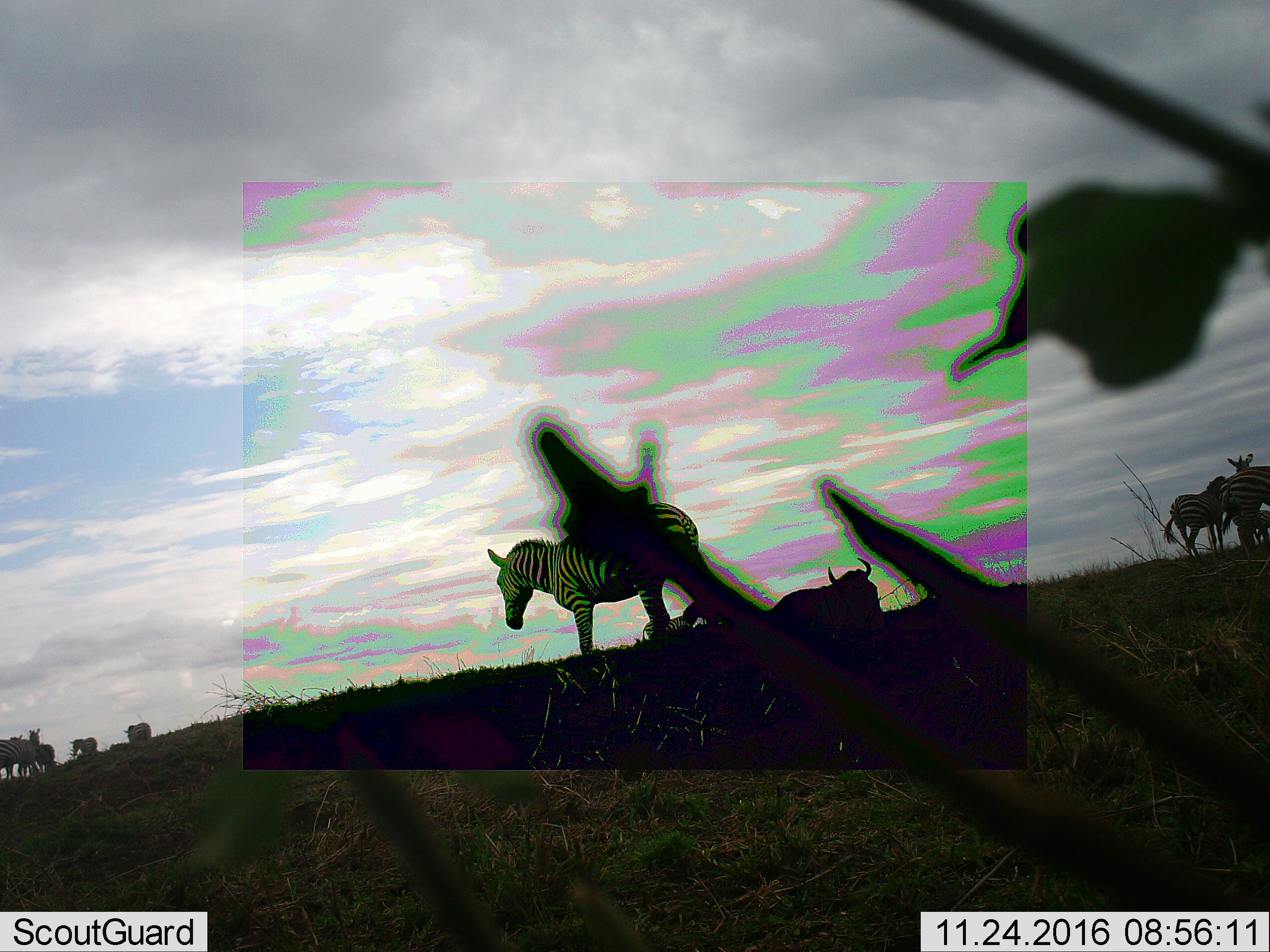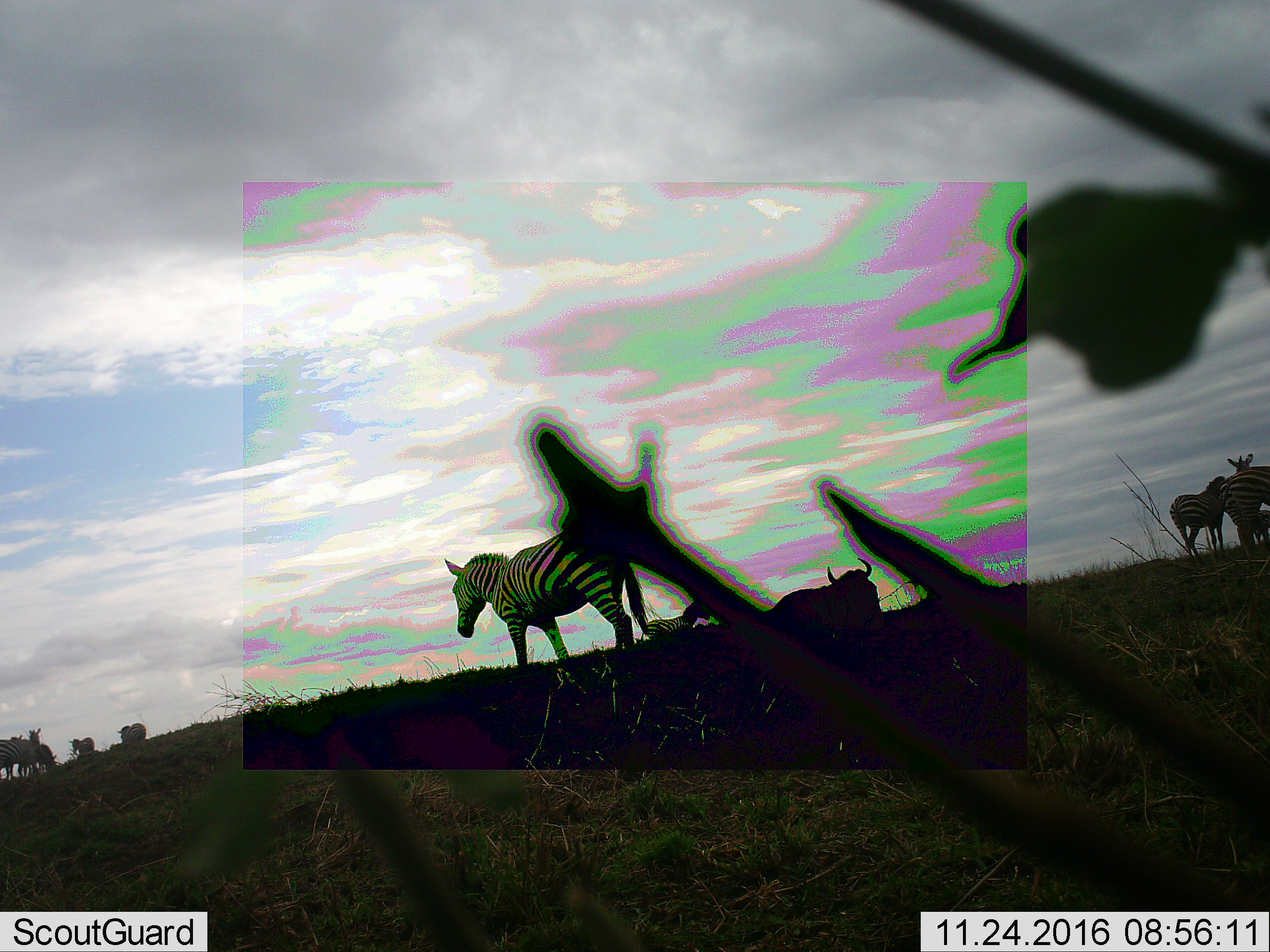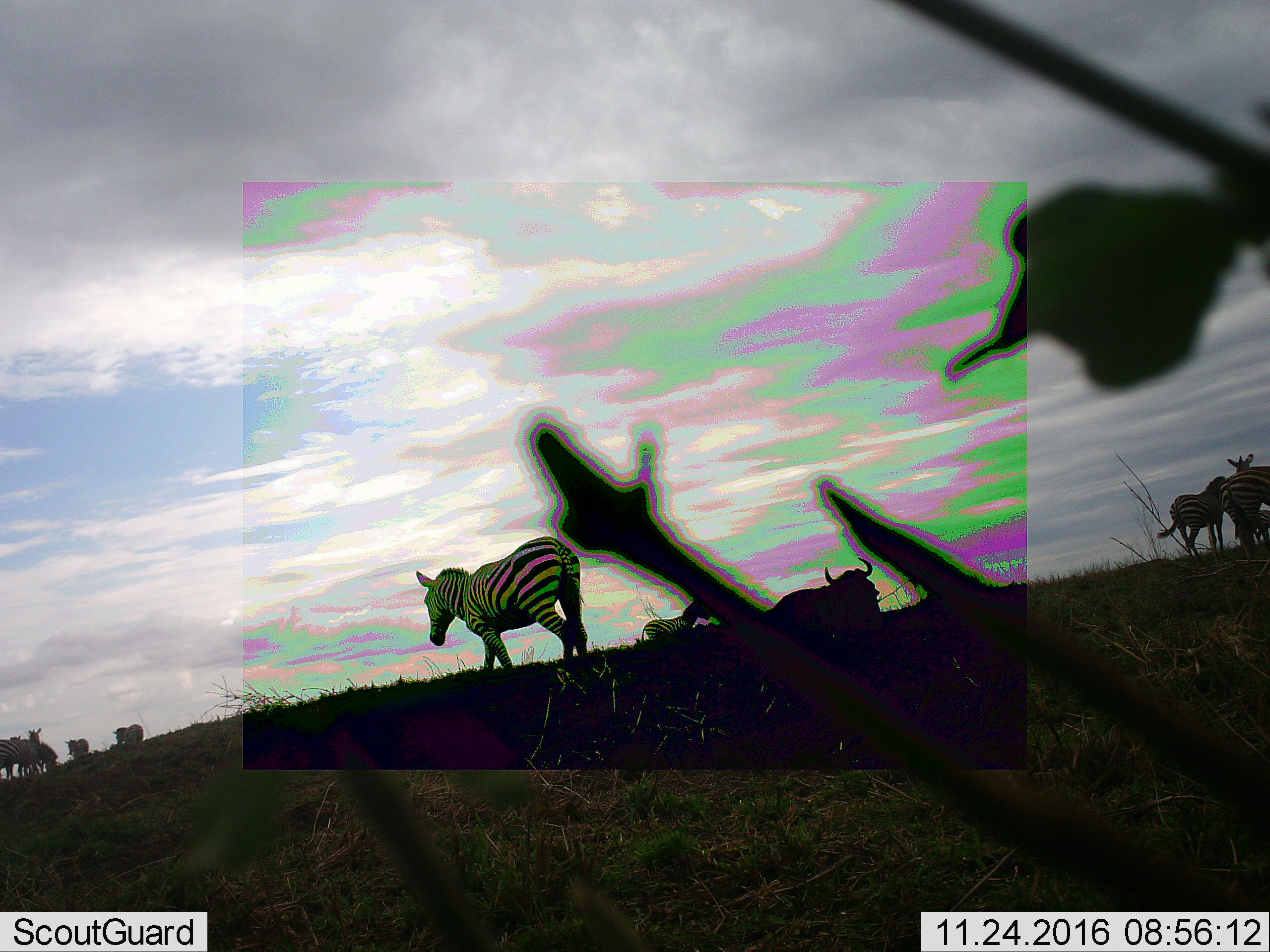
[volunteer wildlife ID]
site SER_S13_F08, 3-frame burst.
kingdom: Animalia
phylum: Chordata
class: Mammalia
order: Artiodactyla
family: Bovidae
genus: Connochaetes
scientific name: Connochaetes taurinus taurinus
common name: blue wildebeest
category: wildebeestblue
Wildebeestblue (blue wildebeest) (Connochaetes taurinus taurinus), count 1. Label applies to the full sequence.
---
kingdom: Animalia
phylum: Chordata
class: Mammalia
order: Perissodactyla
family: Equidae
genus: Equus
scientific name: Equus quagga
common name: plains zebra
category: zebraplains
Zebraplains (plains zebra) (Equus quagga), count 9. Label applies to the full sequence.